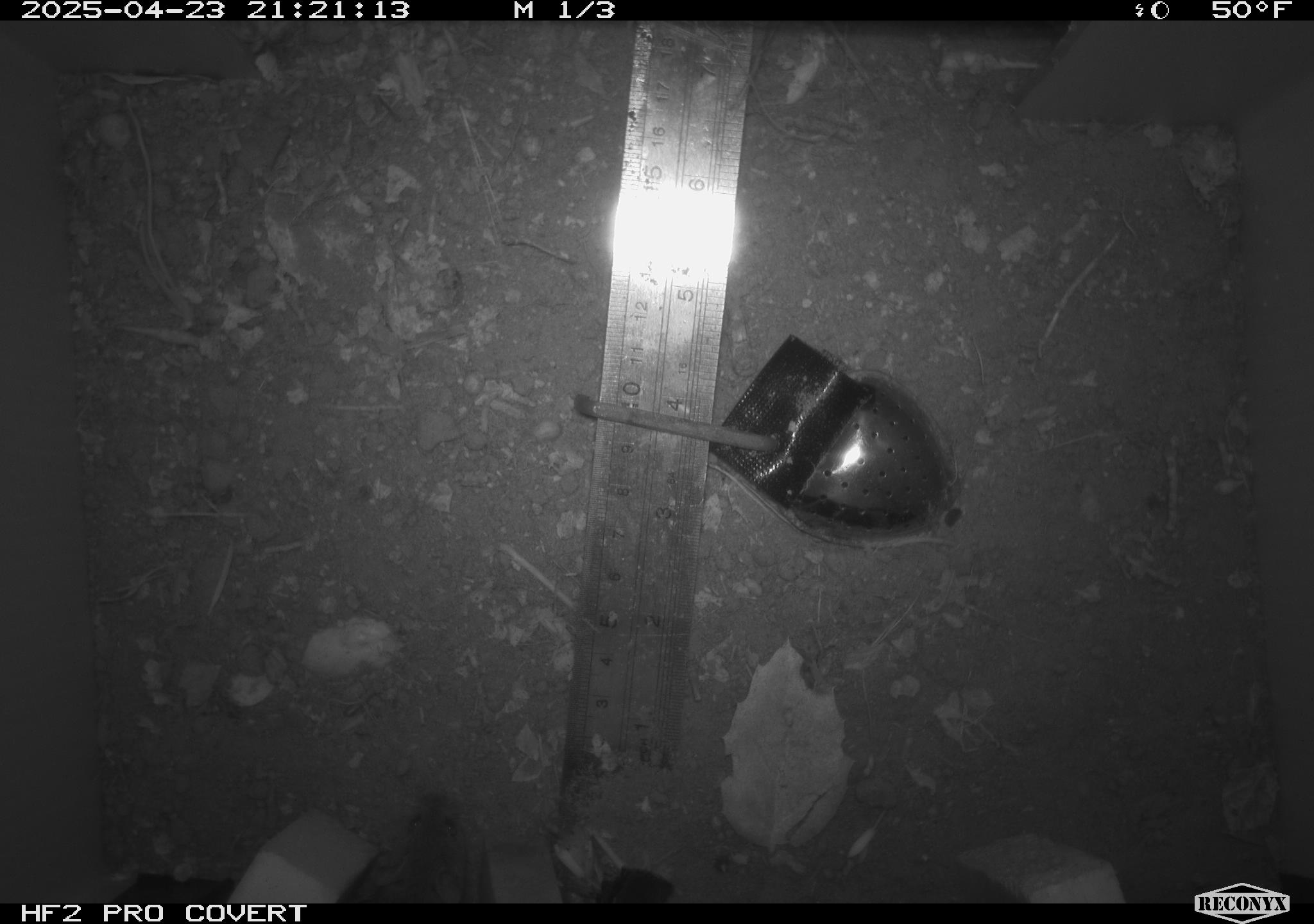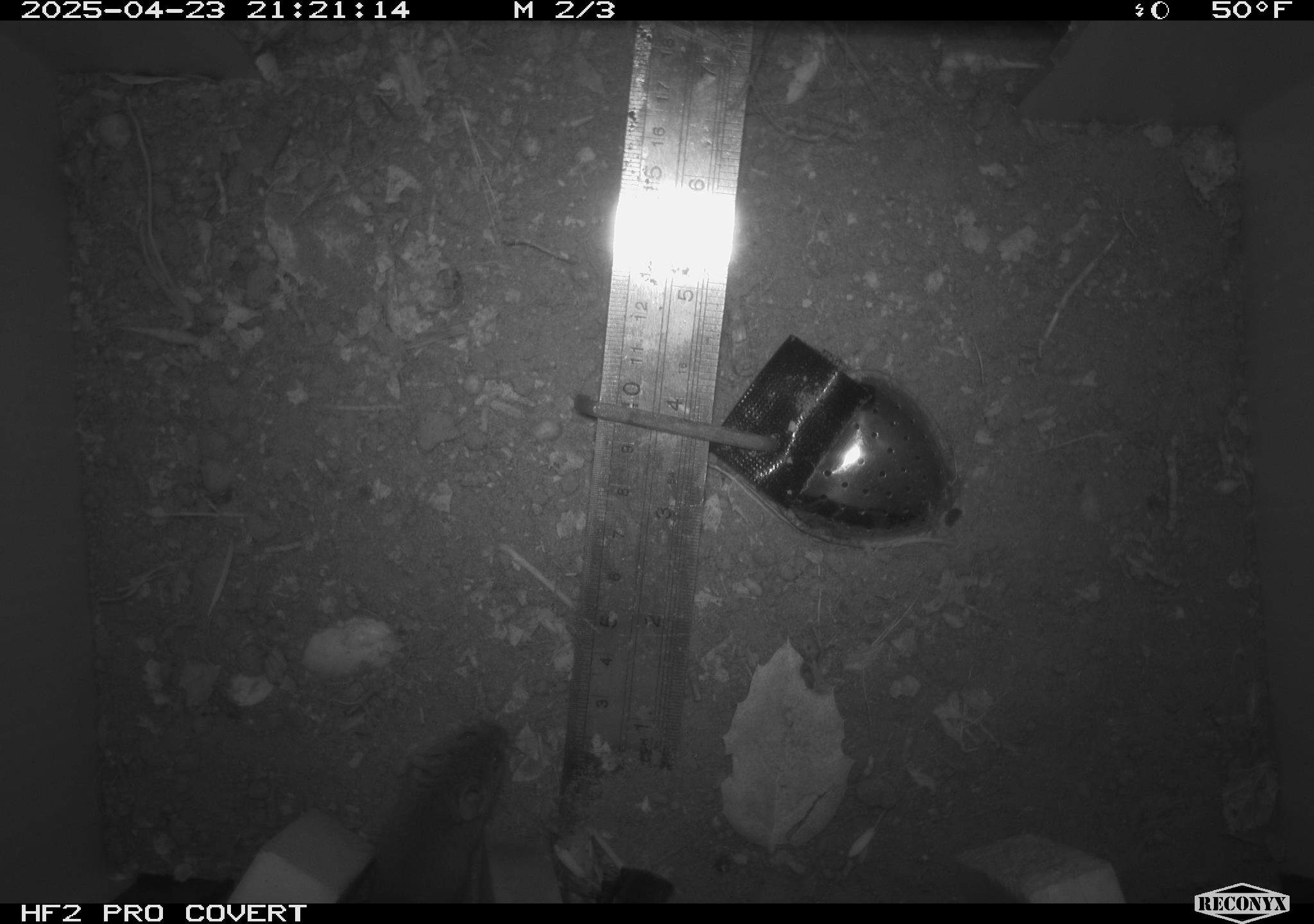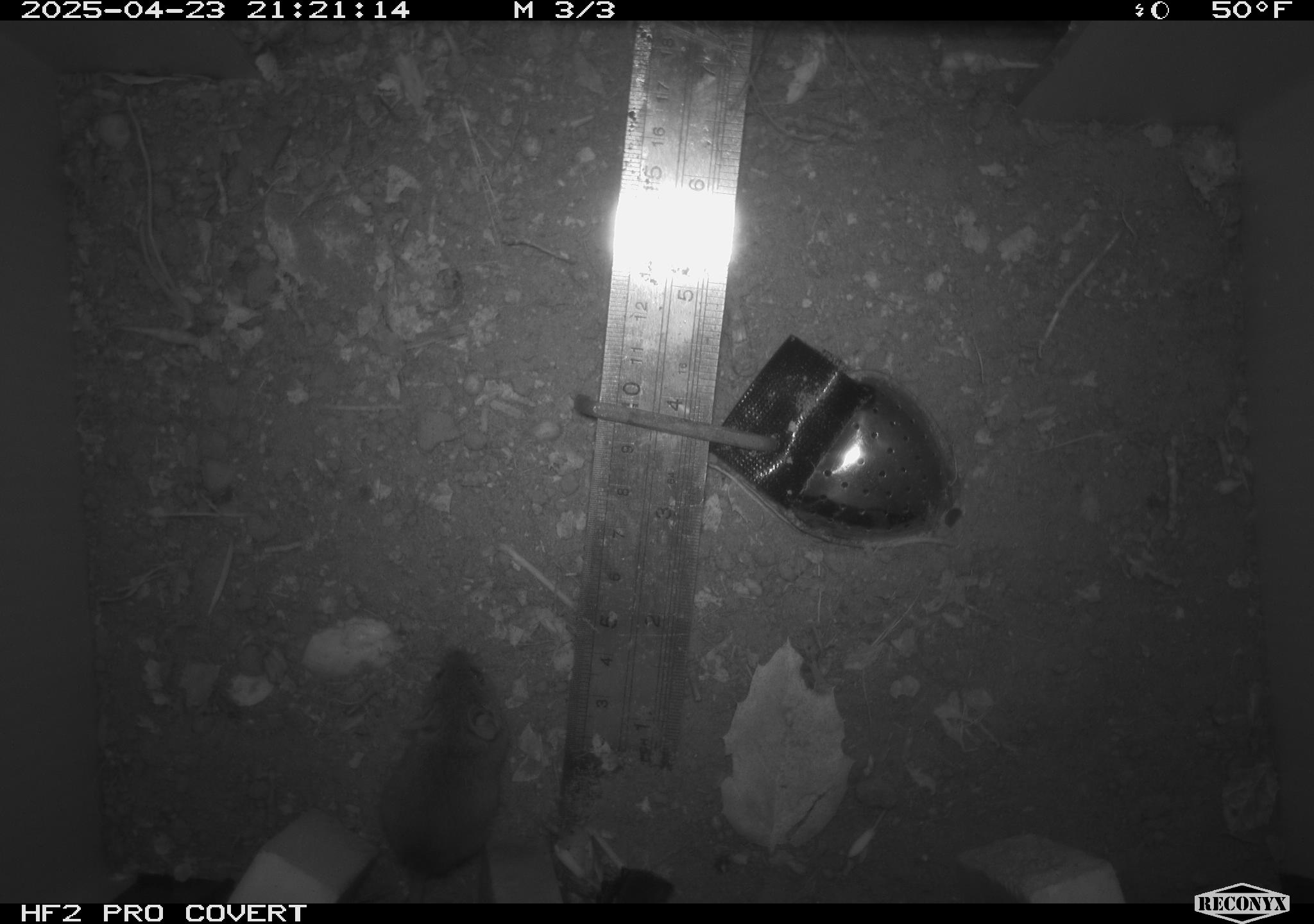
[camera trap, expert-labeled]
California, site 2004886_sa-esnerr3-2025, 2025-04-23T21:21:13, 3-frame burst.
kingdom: Animalia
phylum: Chordata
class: Mammalia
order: Rodentia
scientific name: Rodentia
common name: rodent